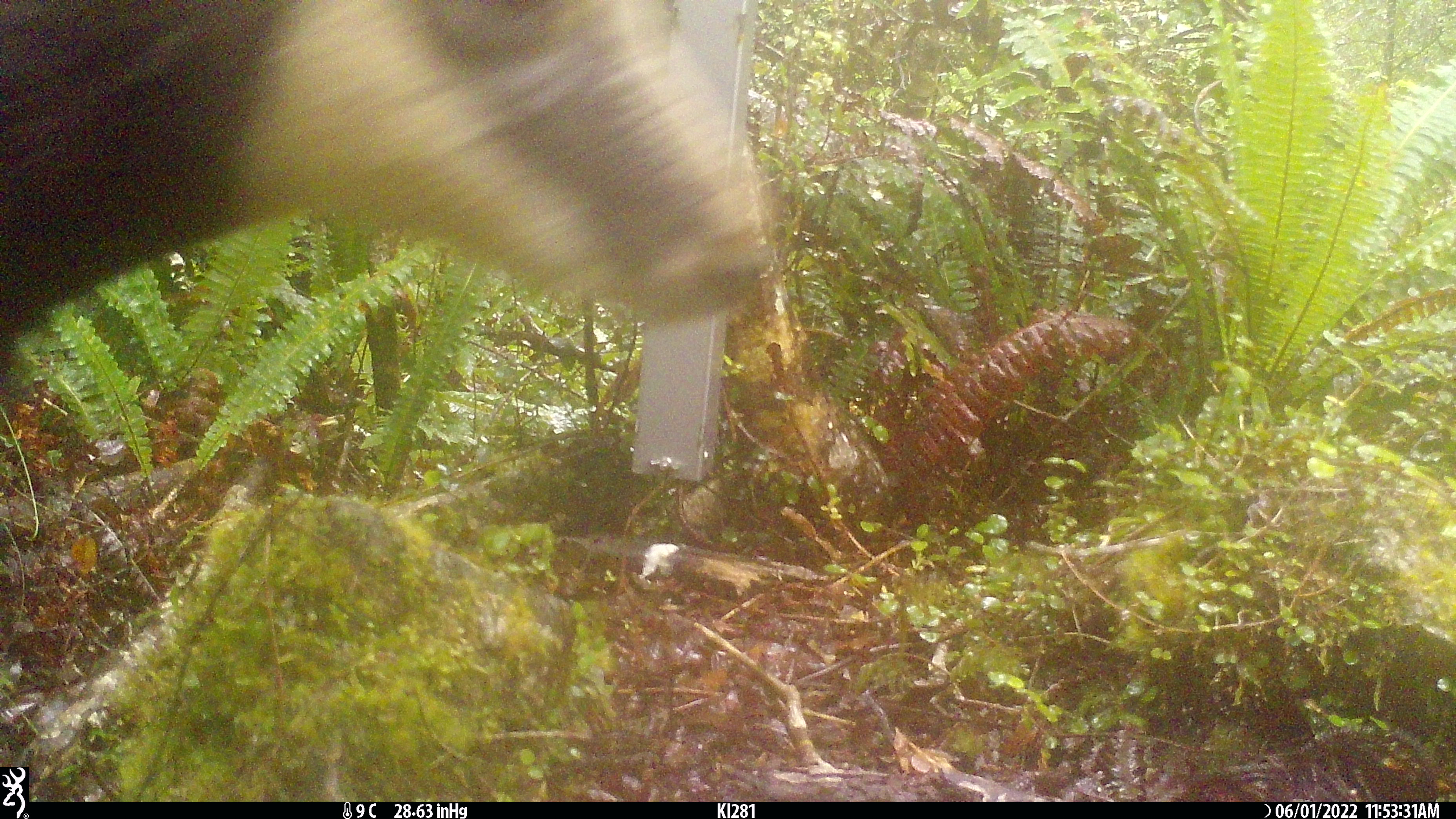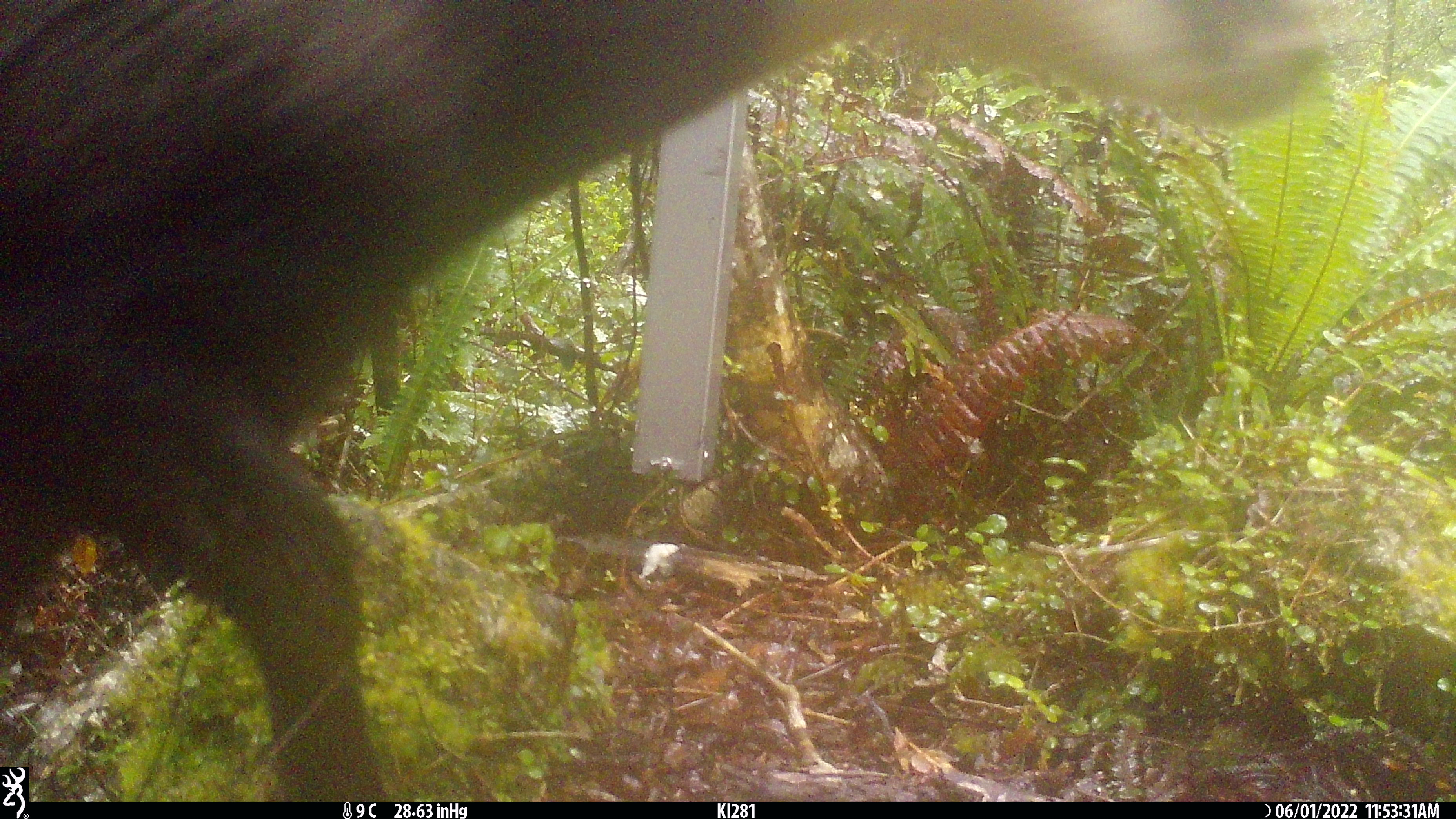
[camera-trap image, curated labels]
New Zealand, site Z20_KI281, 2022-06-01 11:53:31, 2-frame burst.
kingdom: Animalia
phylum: Chordata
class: Mammalia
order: Artiodactyla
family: Bovidae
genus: Rupicapra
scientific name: Rupicapra rupicapra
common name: alpine chamois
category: chamois